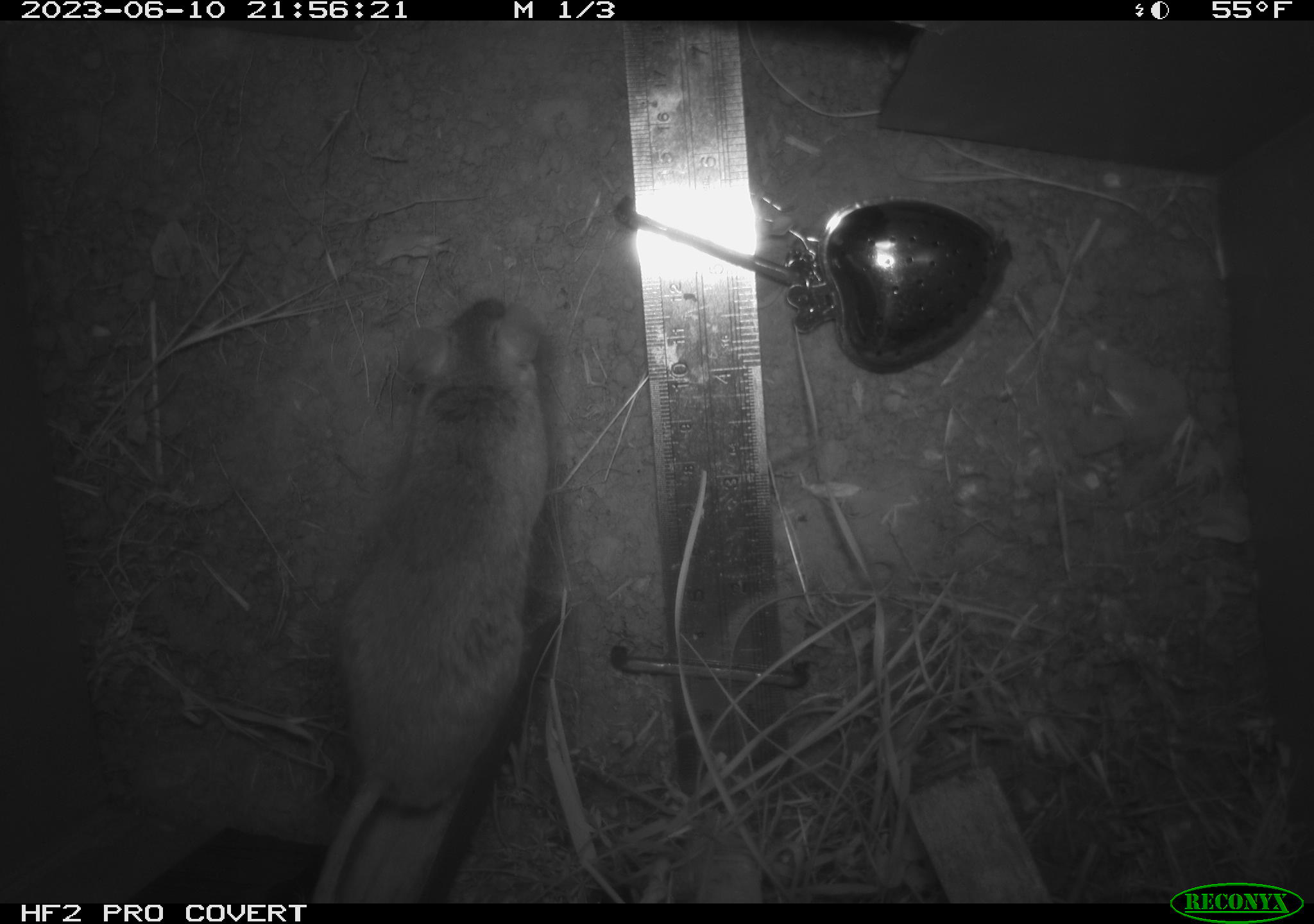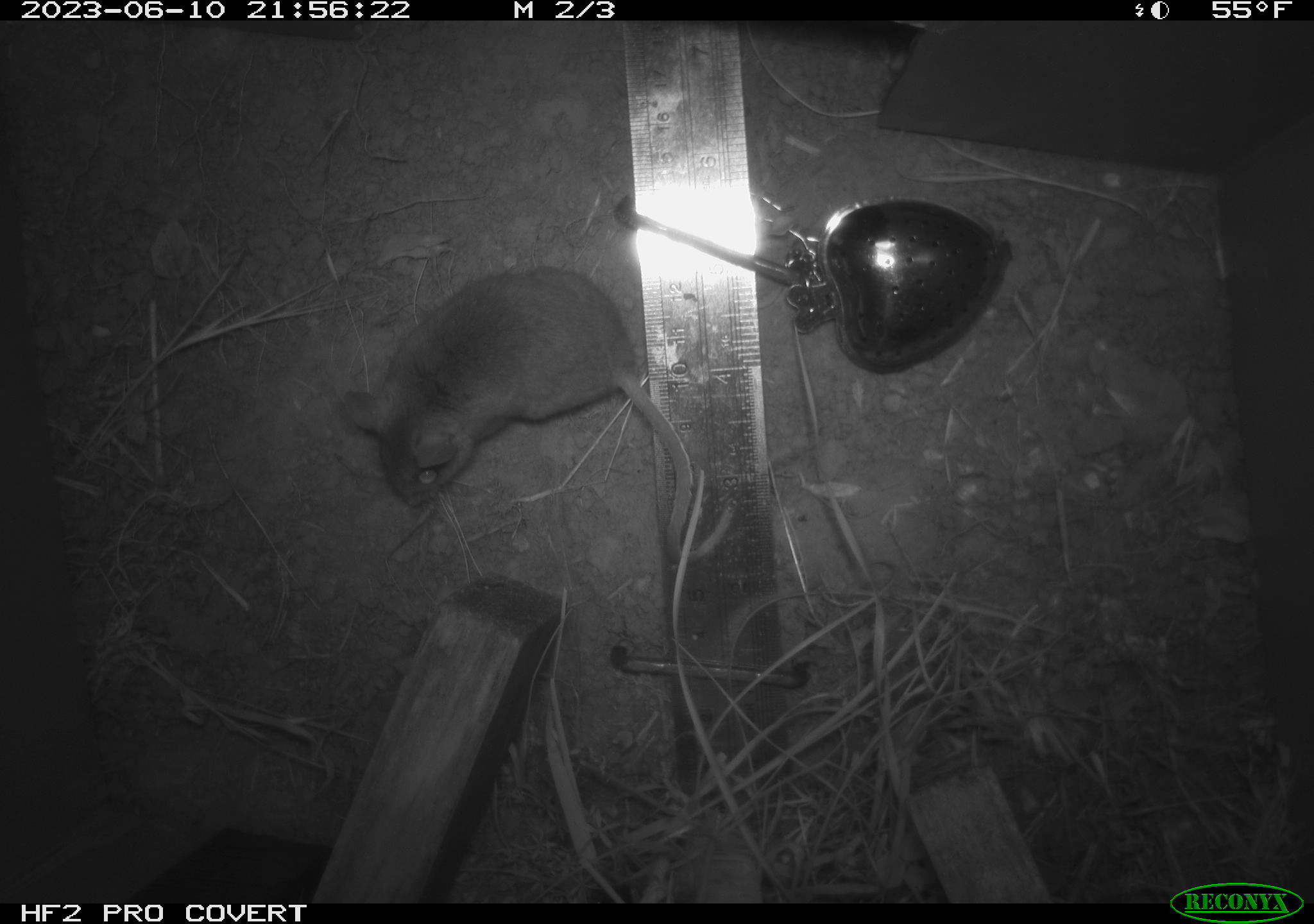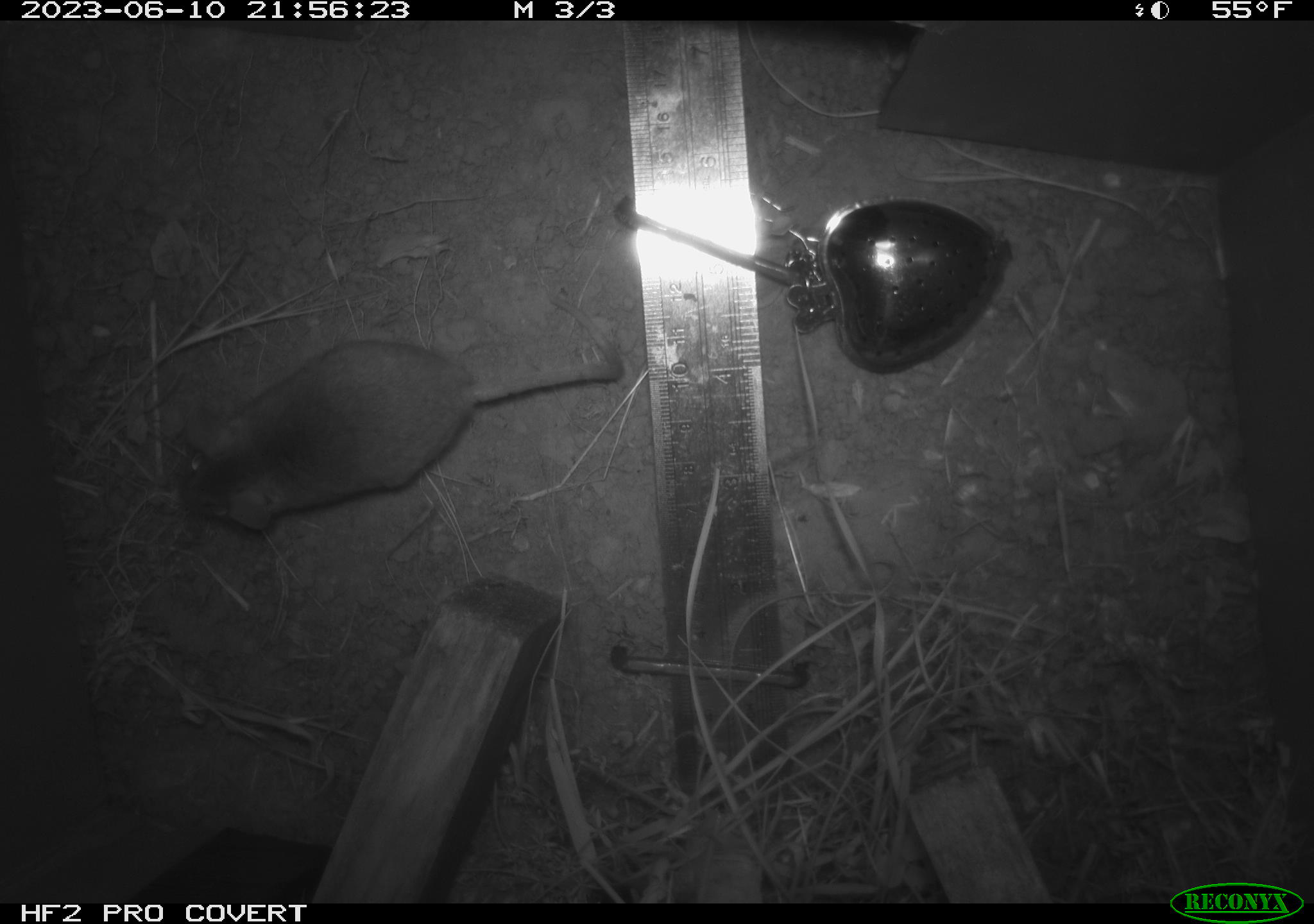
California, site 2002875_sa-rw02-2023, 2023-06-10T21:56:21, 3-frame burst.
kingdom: Animalia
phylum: Chordata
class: Mammalia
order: Rodentia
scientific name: Rodentia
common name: mouse species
Mouse species (Rodentia).